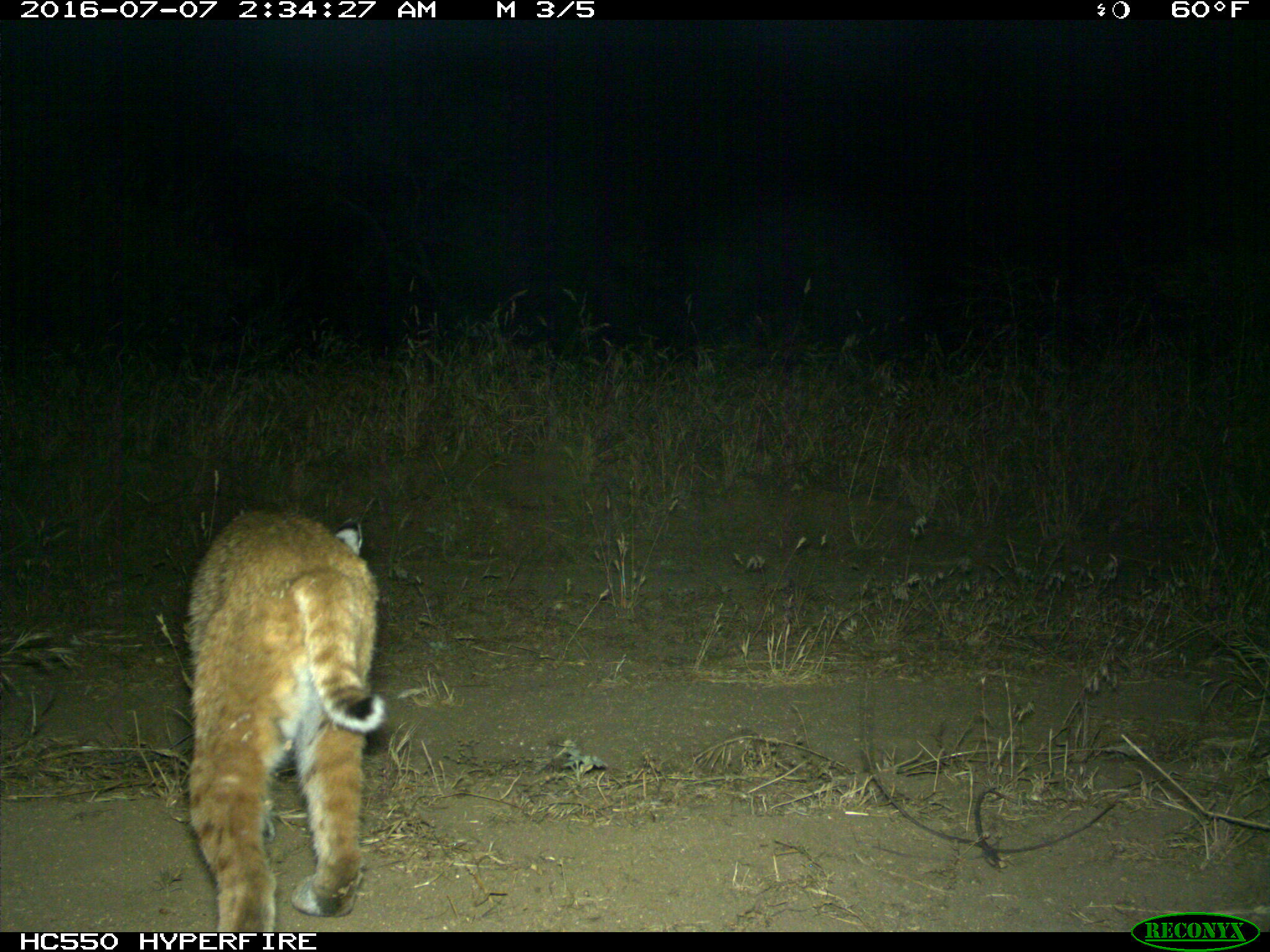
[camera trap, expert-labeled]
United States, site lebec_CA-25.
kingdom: Animalia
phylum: Chordata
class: Mammalia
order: Carnivora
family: Felidae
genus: Lynx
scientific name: Lynx rufus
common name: bobcat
Lynx rufus (bobcat).